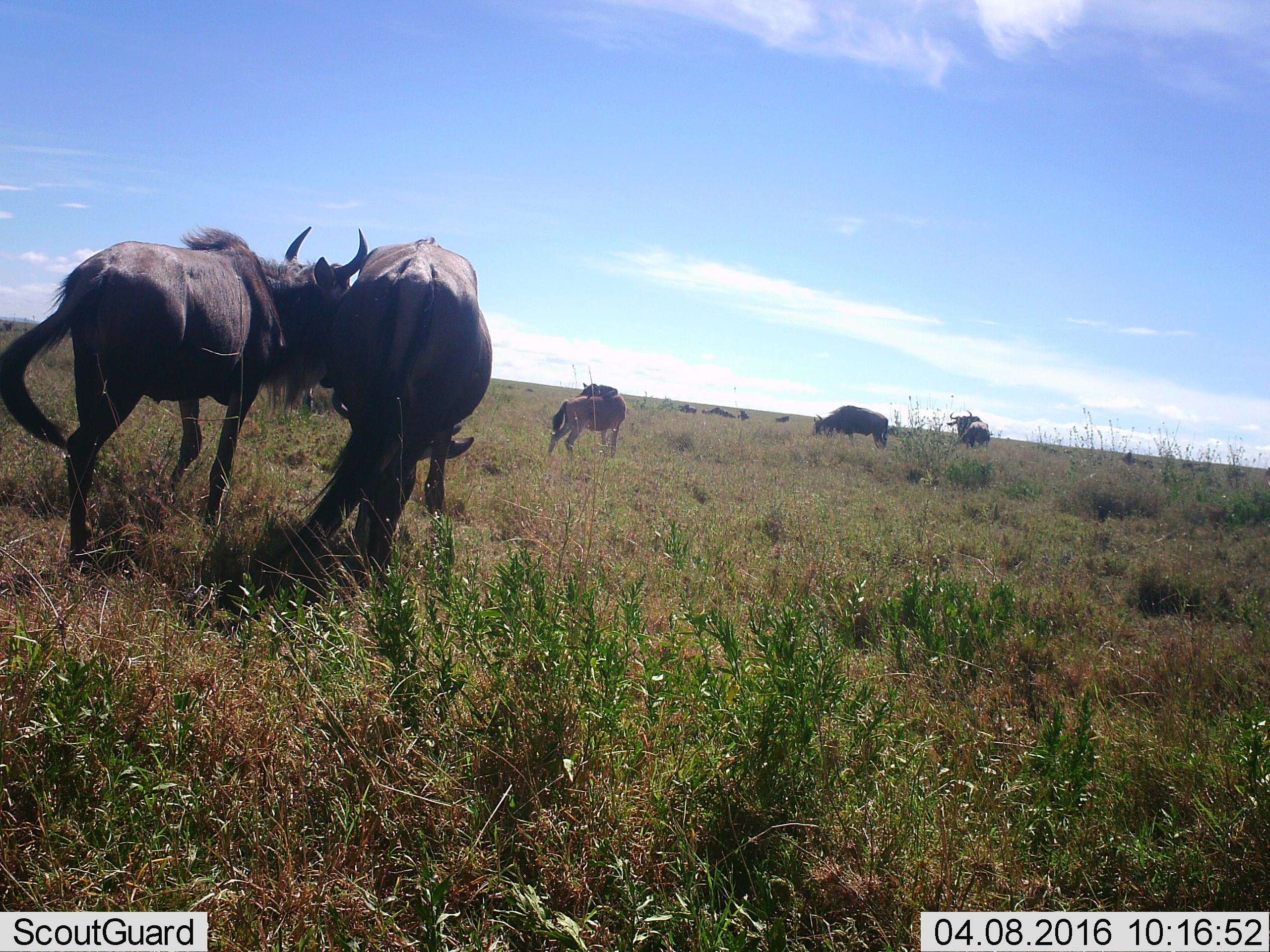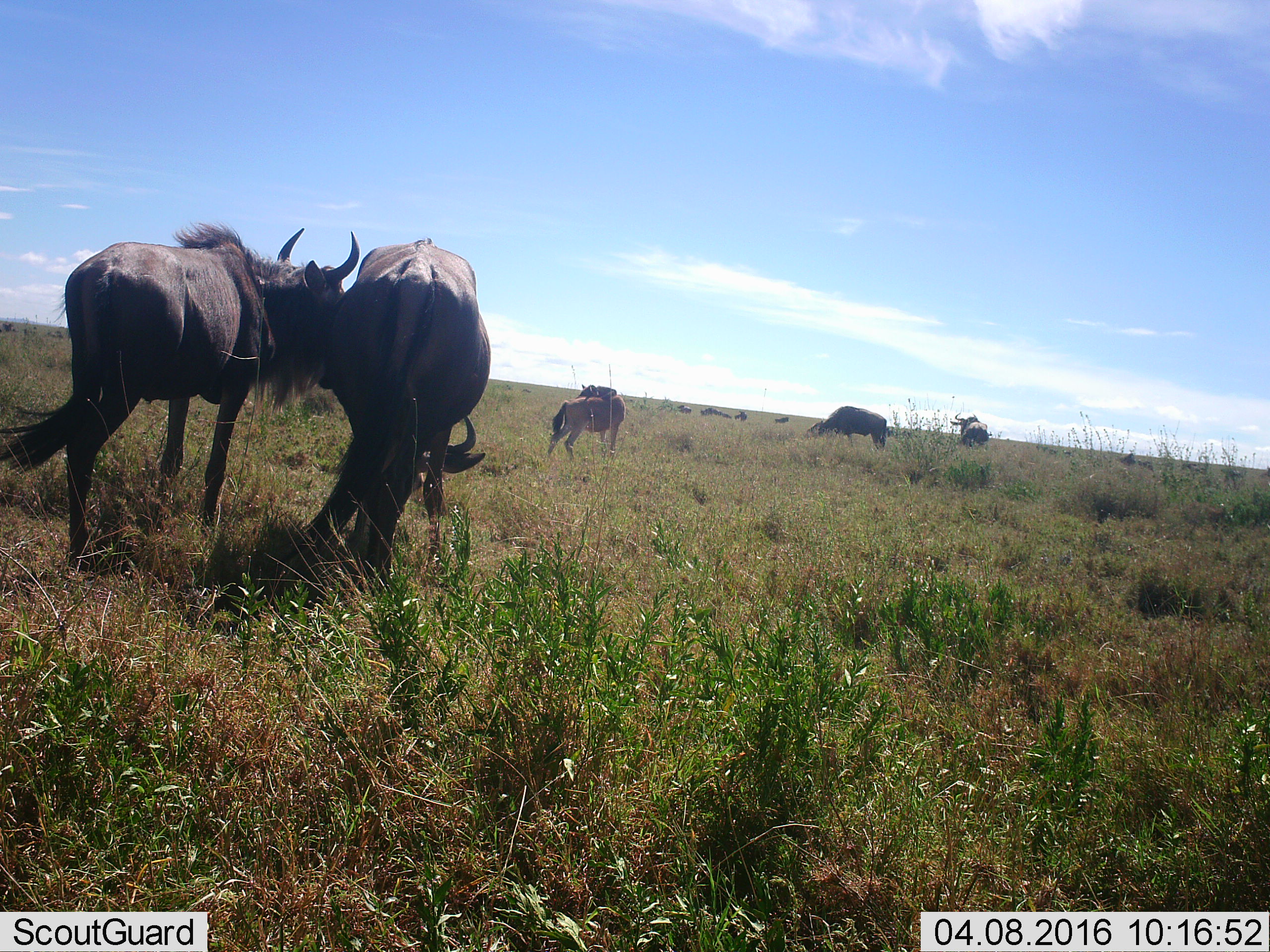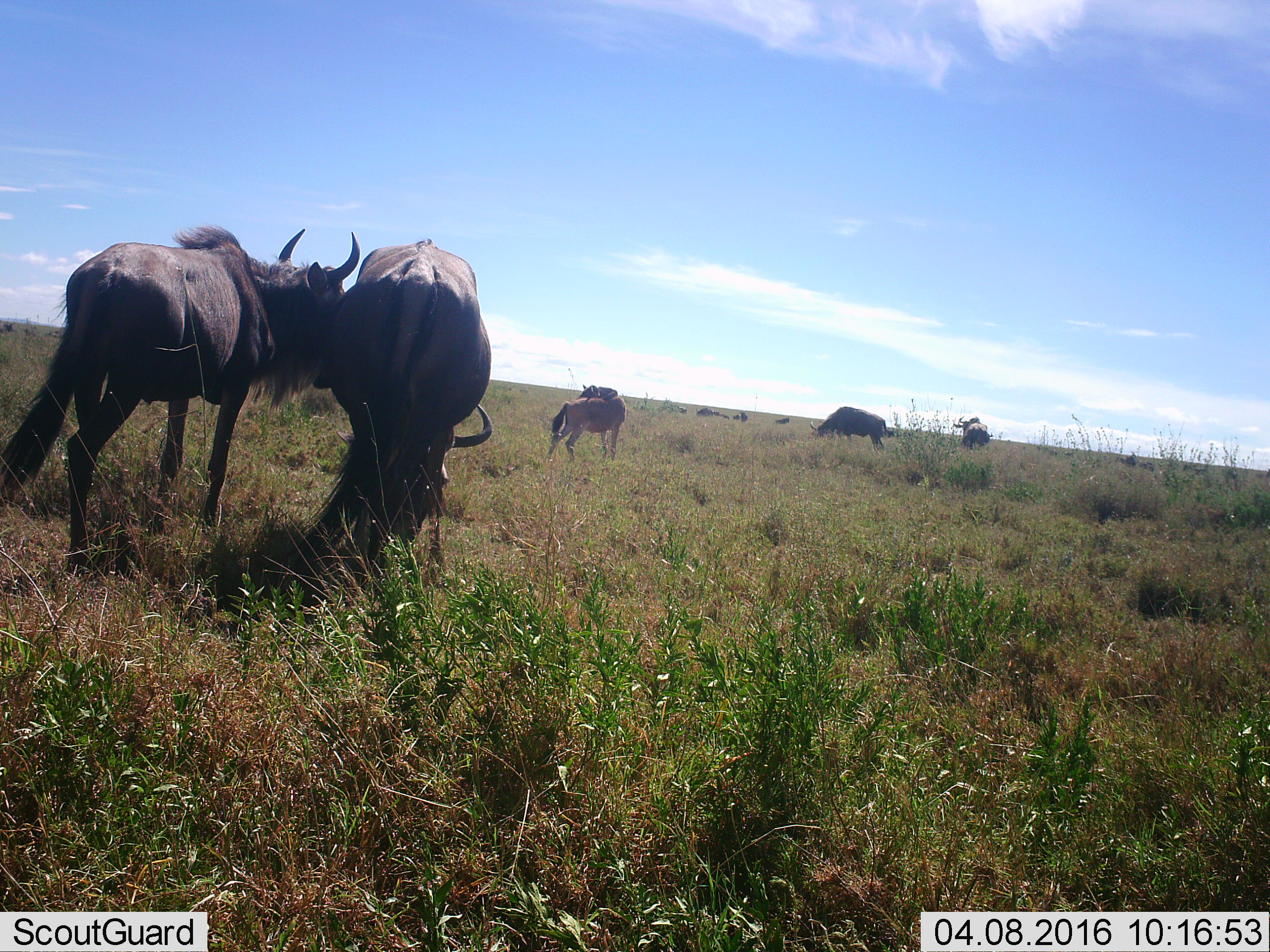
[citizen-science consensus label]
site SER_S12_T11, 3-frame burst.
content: unidentified animal